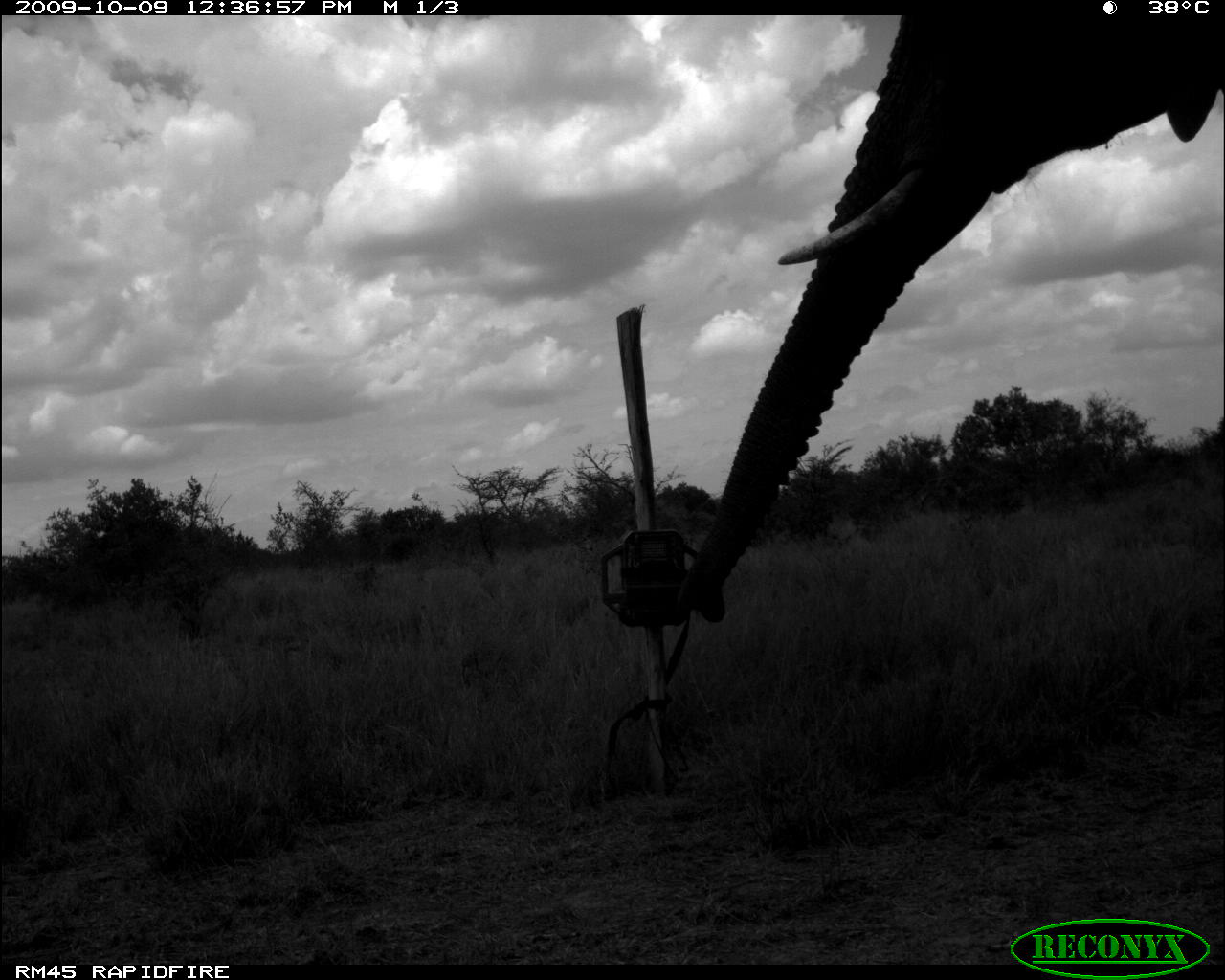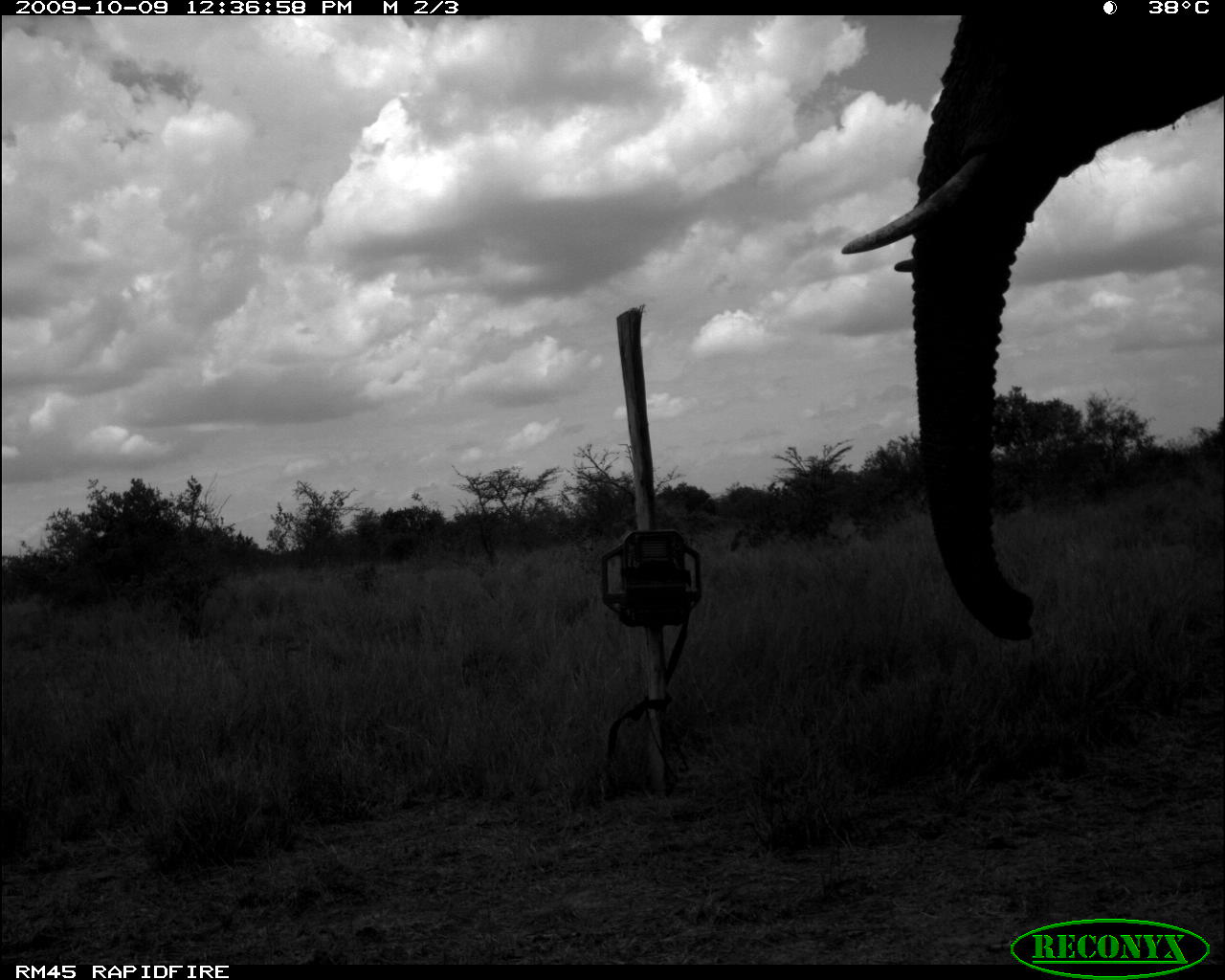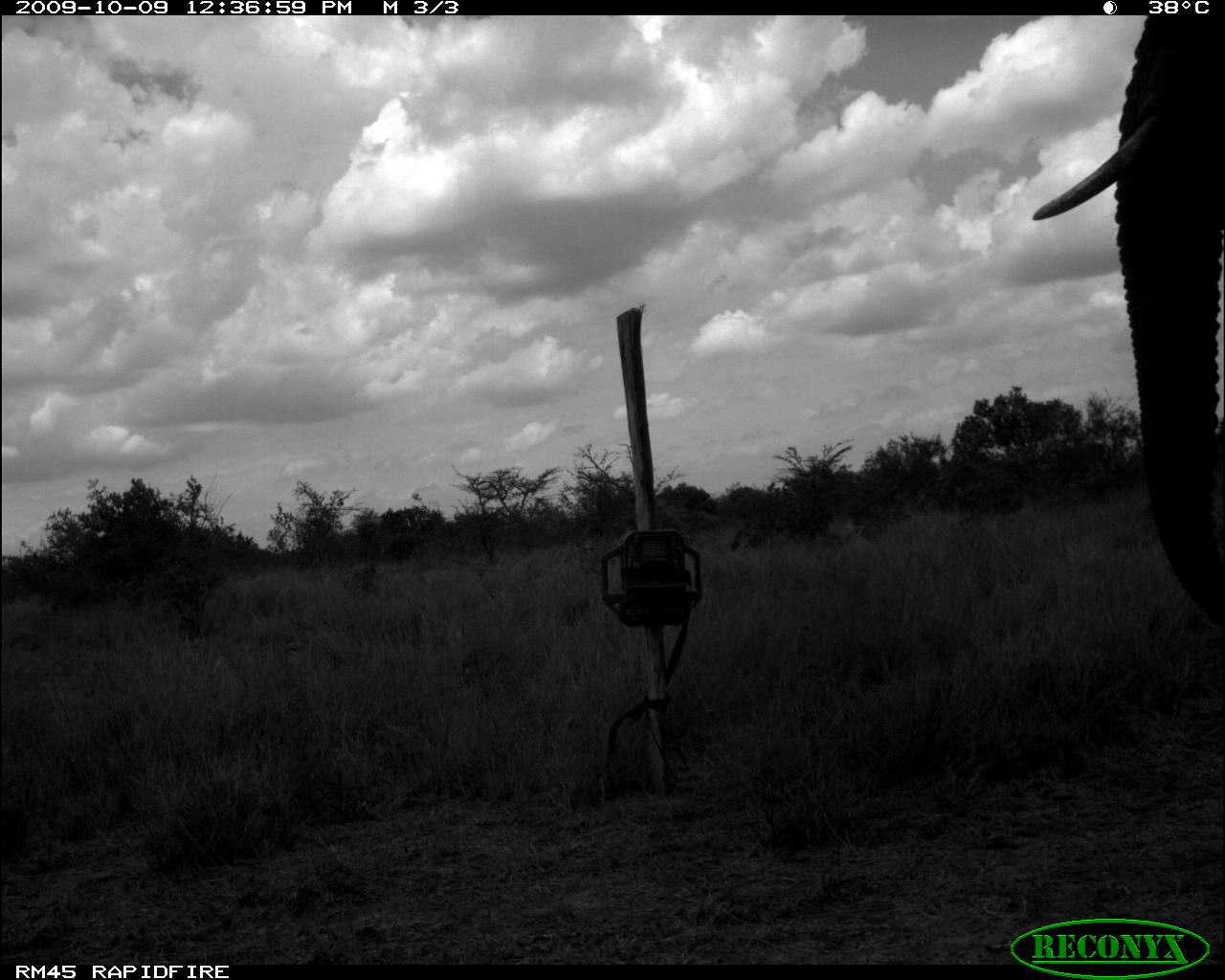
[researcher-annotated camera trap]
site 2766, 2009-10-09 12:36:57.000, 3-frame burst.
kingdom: Animalia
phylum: Chordata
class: Mammalia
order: Proboscidea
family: Elephantidae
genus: Loxodonta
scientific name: Loxodonta africana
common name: african bush elephant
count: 1